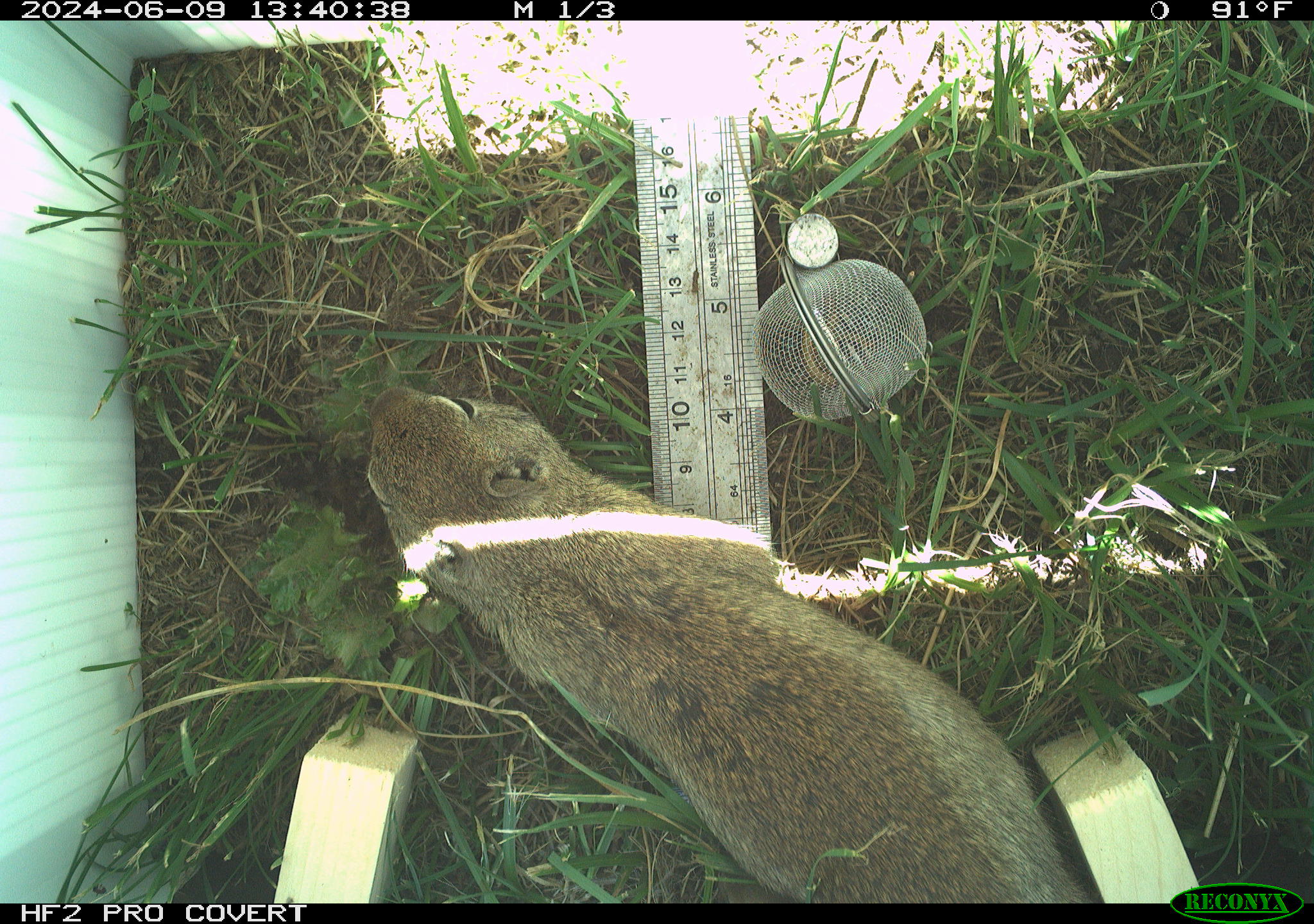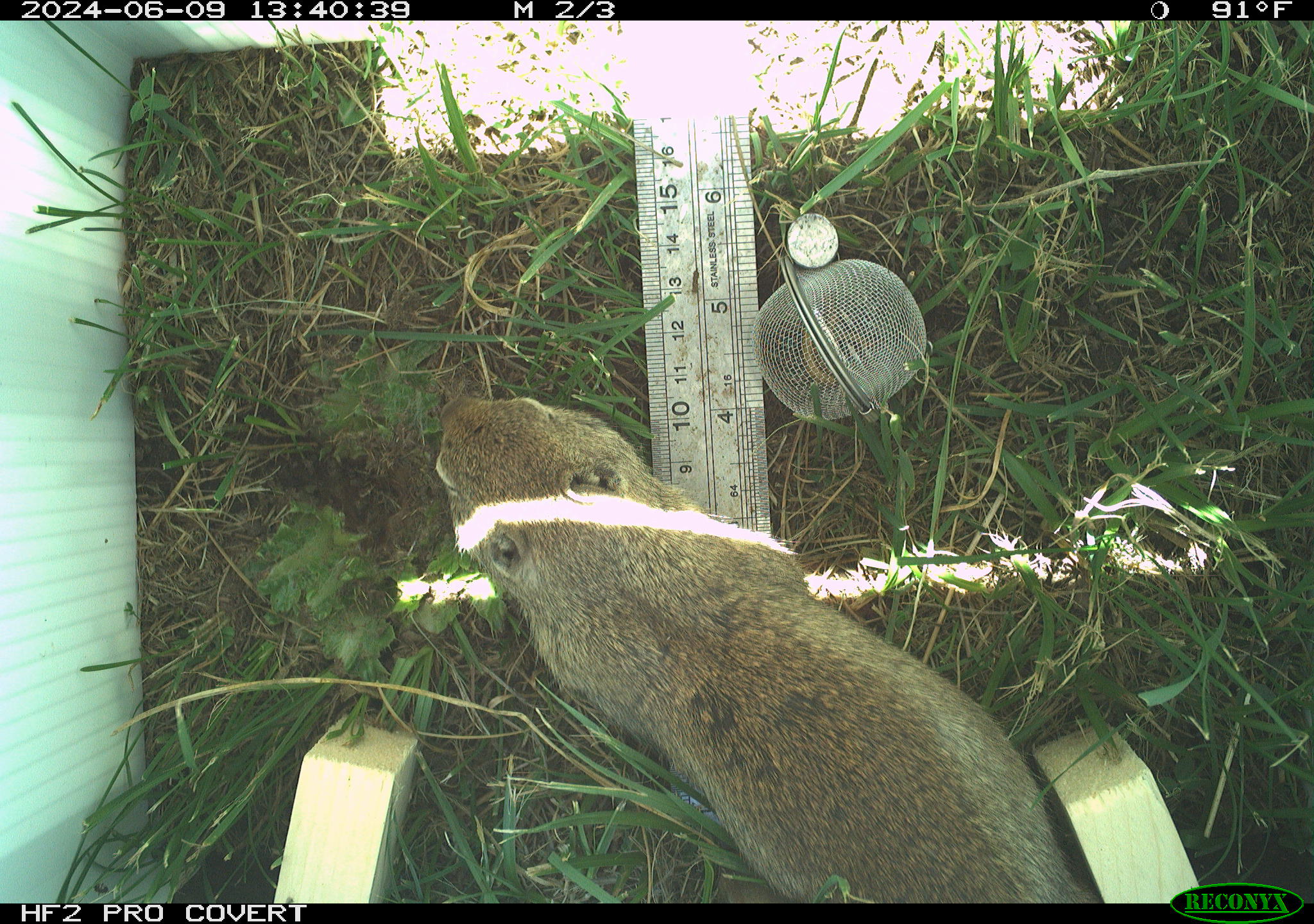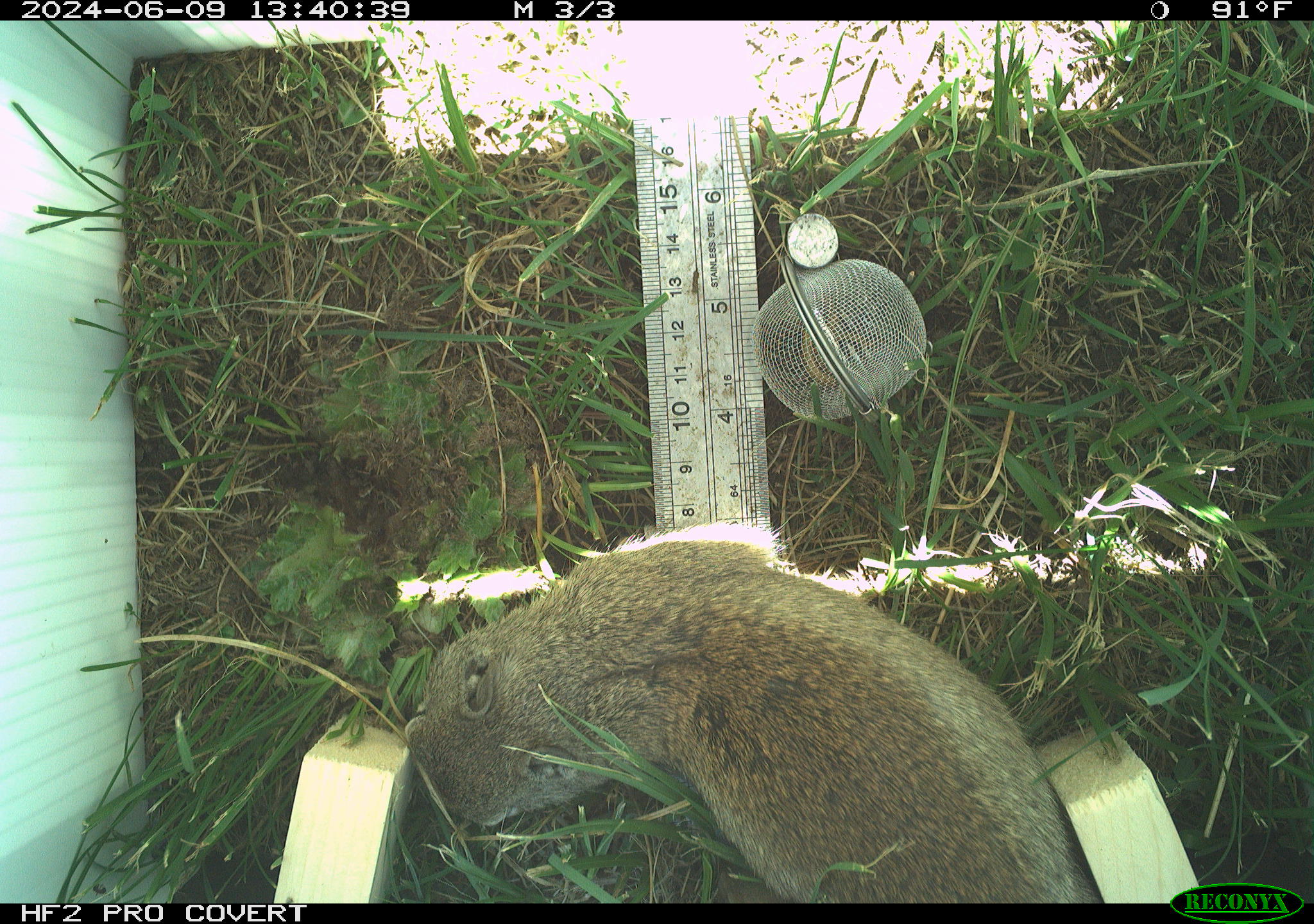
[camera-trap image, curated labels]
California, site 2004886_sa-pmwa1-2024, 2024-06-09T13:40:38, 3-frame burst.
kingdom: Animalia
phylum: Chordata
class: Mammalia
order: Rodentia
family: Sciuridae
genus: Urocitellus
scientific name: Urocitellus beldingi beldingi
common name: belding's ground squirrel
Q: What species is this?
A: Belding's ground squirrel (Urocitellus beldingi beldingi).